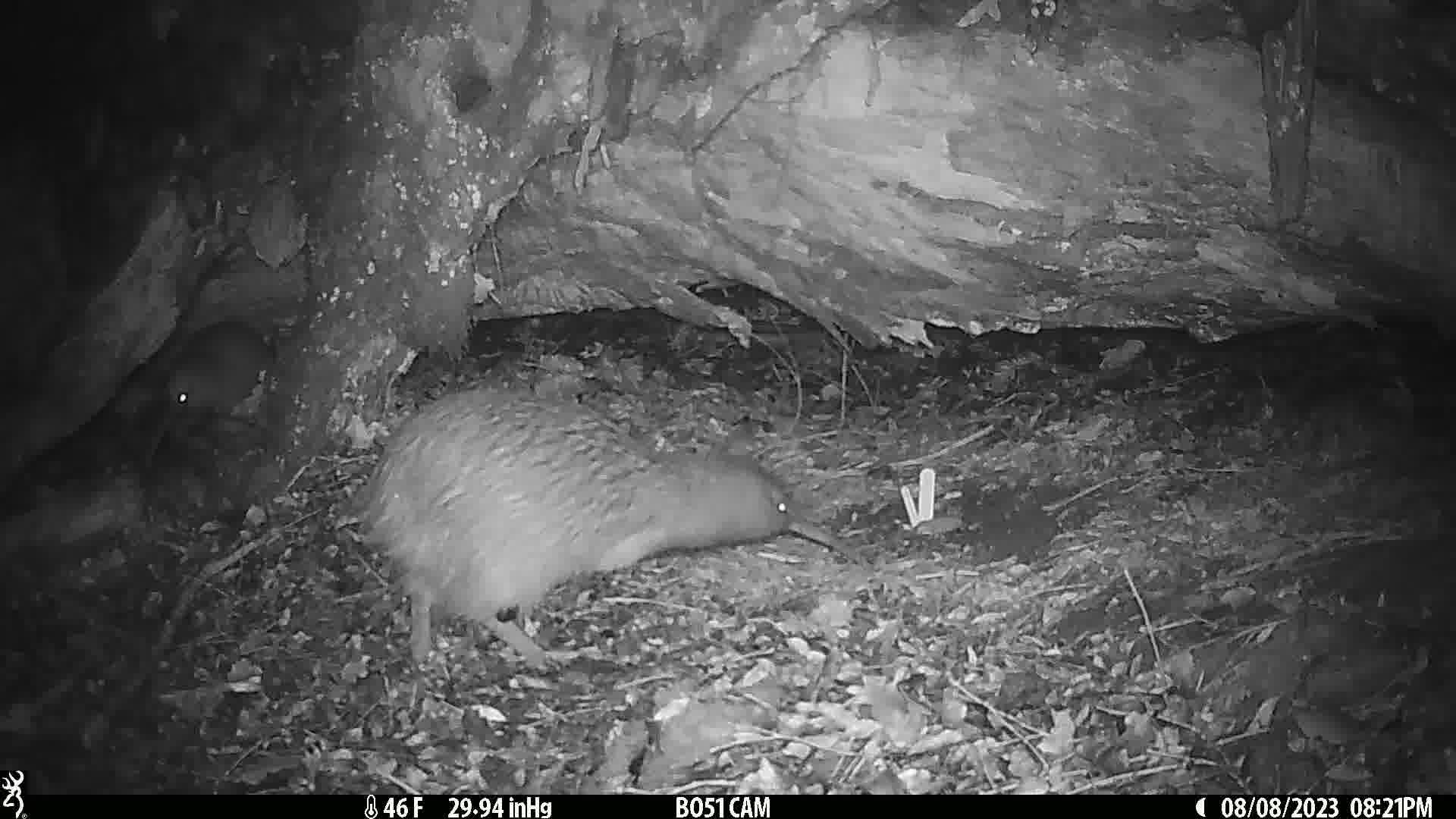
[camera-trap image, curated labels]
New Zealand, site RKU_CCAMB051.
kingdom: Animalia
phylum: Chordata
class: Aves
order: Apterygiformes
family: Apterygidae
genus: Apteryx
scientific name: Apteryx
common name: kiwi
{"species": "kiwi (Apteryx)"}